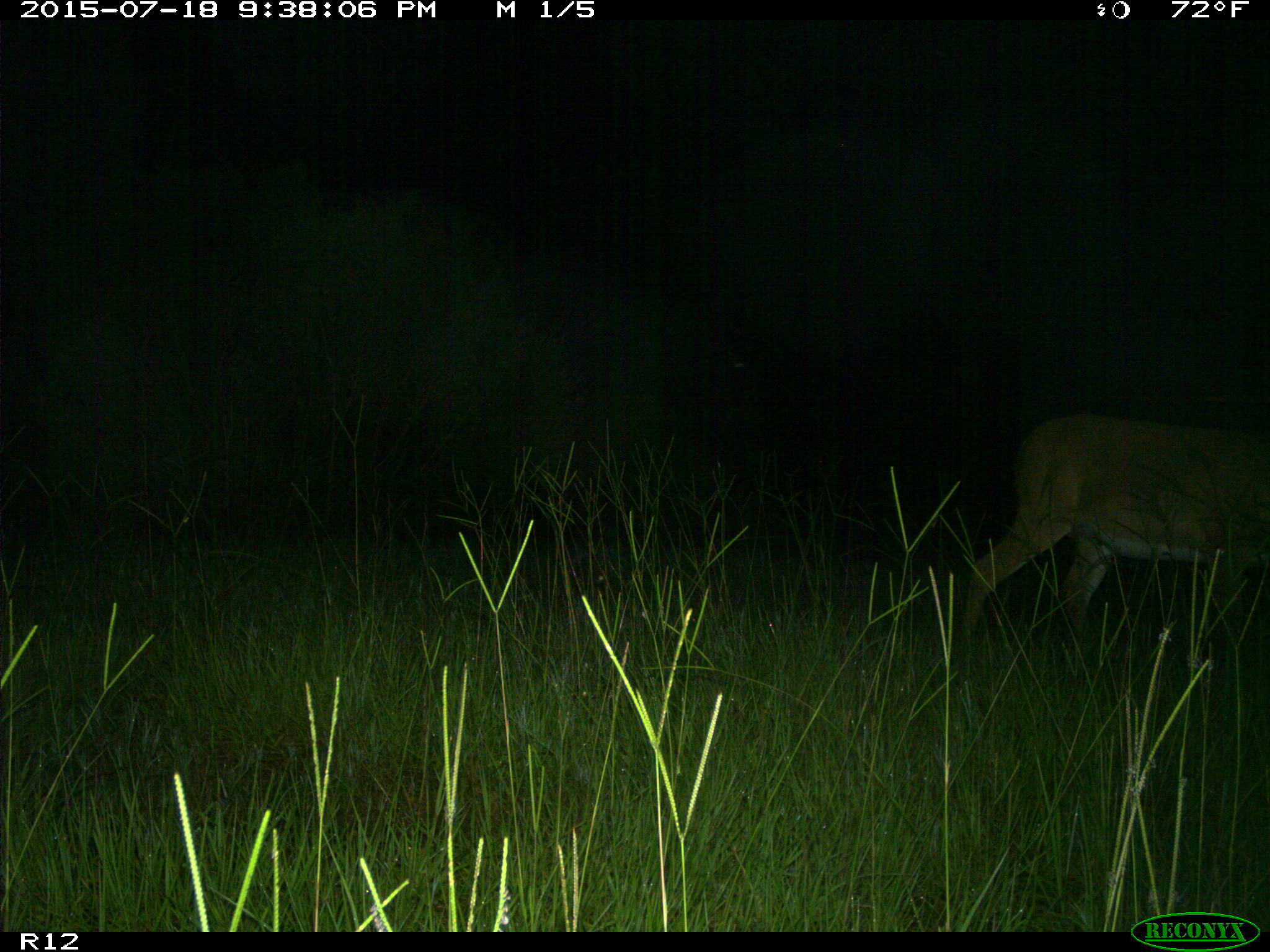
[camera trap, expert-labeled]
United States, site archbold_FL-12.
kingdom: Animalia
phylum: Chordata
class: Mammalia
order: Artiodactyla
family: Cervidae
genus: Odocoileus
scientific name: Odocoileus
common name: deer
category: unidentified deer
Unidentified deer (deer) (Odocoileus).